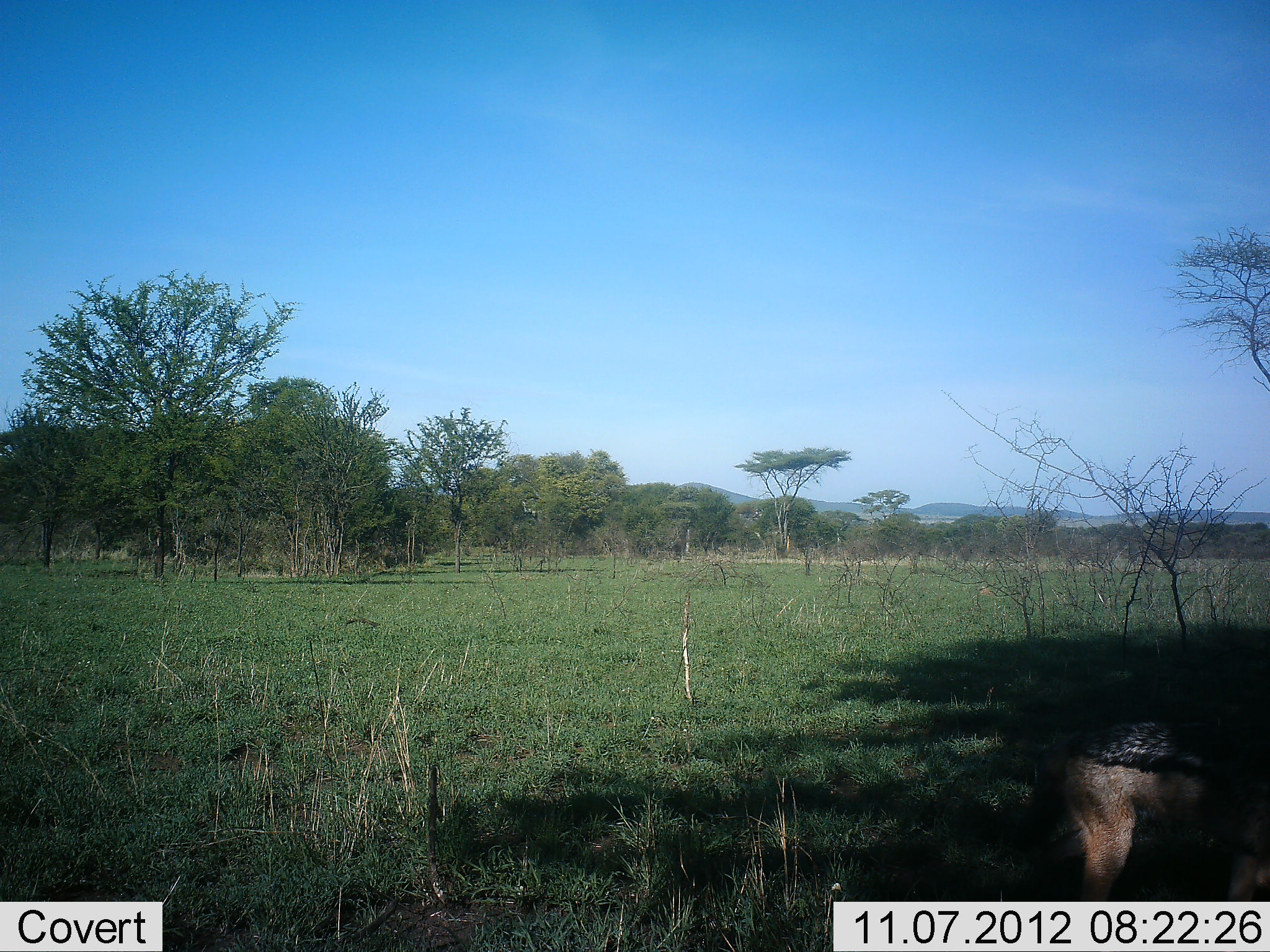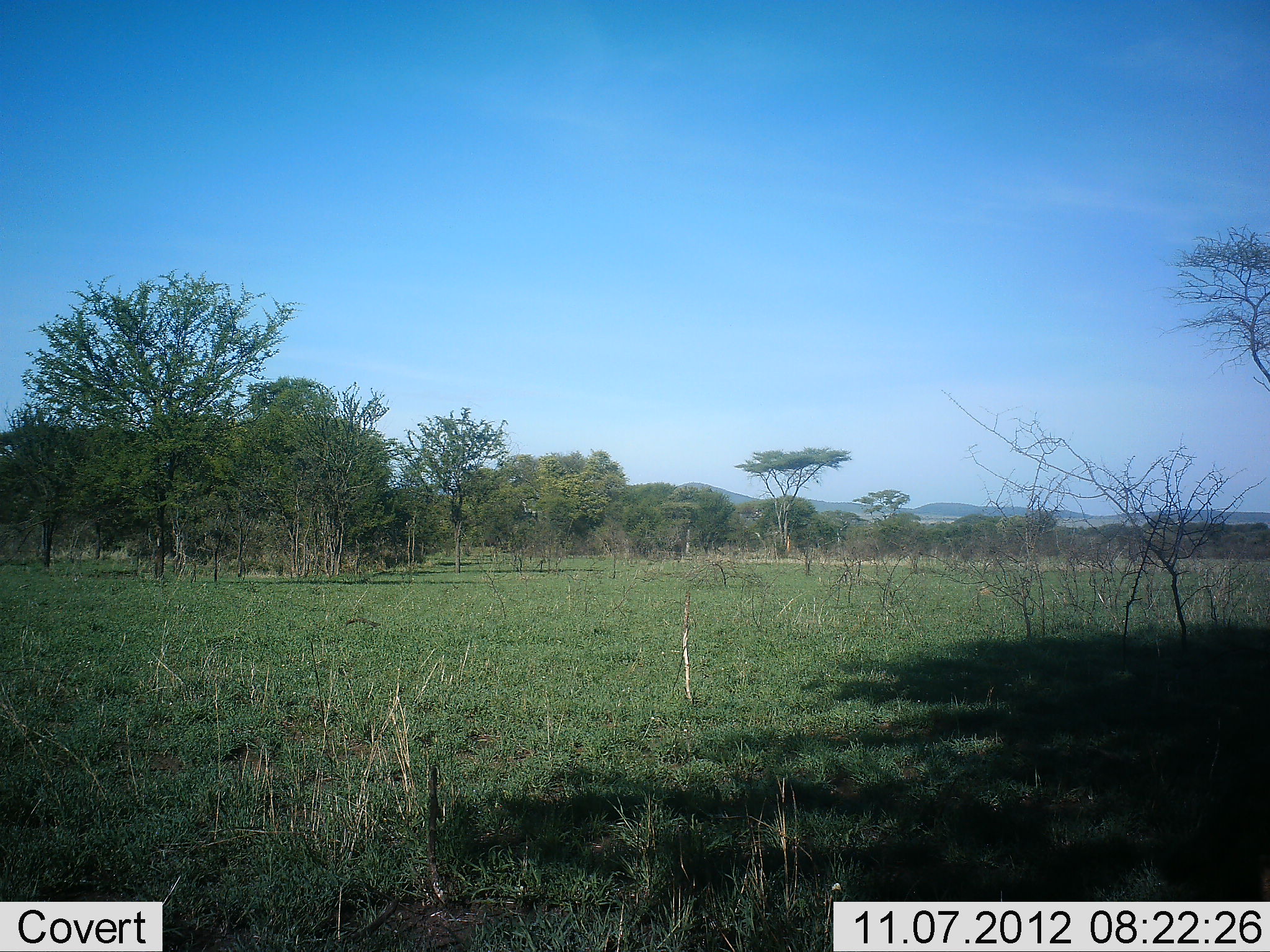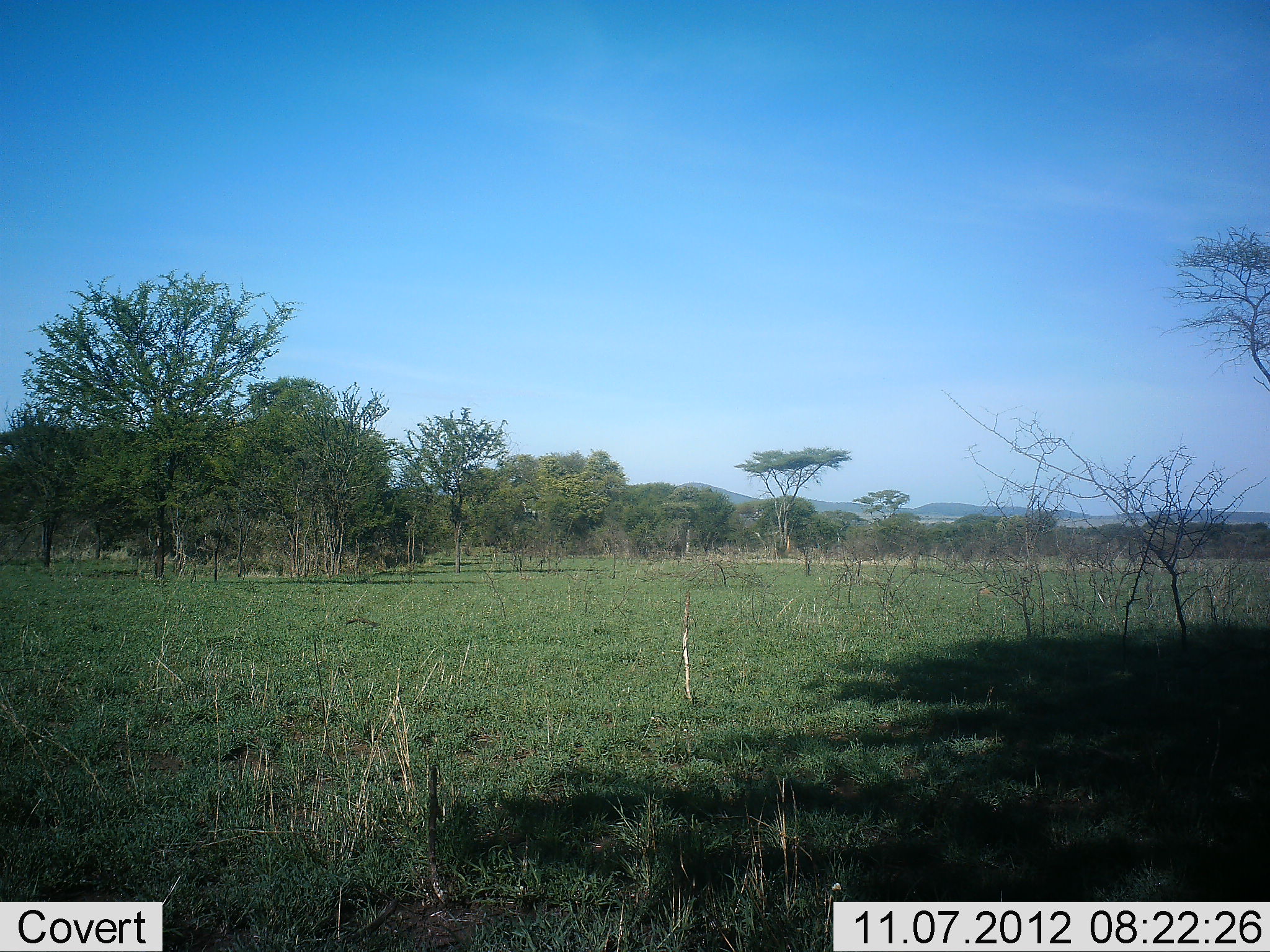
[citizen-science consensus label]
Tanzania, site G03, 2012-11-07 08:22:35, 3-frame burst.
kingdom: Animalia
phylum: Chordata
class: Mammalia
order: Carnivora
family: Canidae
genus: Lupulella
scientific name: Lupulella mesomelas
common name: black-backed jackal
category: jackal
Jackal (black-backed jackal) (Lupulella mesomelas), count 1. Behavior (volunteer vote fractions): standing 0%, resting 0%, moving 100%, interacting 0%. Young present (vote fraction): 0%. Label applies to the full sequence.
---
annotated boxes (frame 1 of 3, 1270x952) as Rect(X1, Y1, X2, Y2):
animal: Rect(1002, 712, 1270, 902)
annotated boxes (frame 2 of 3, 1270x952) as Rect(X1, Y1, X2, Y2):
animal: Rect(1257, 859, 1270, 900)